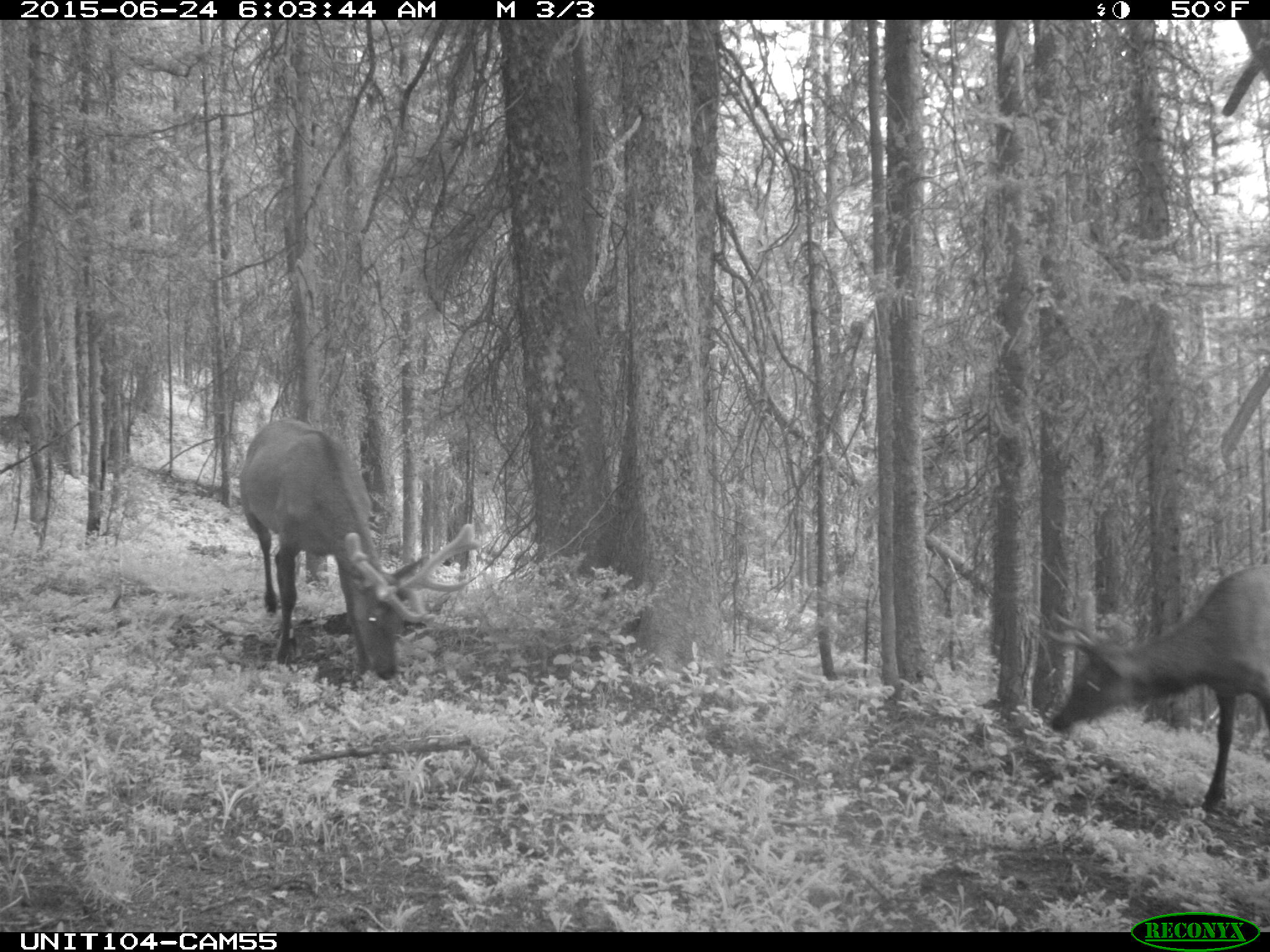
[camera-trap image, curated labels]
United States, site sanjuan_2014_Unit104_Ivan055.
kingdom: Animalia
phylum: Chordata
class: Mammalia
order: Artiodactyla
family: Cervidae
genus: Cervus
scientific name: Cervus elaphus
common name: red deer